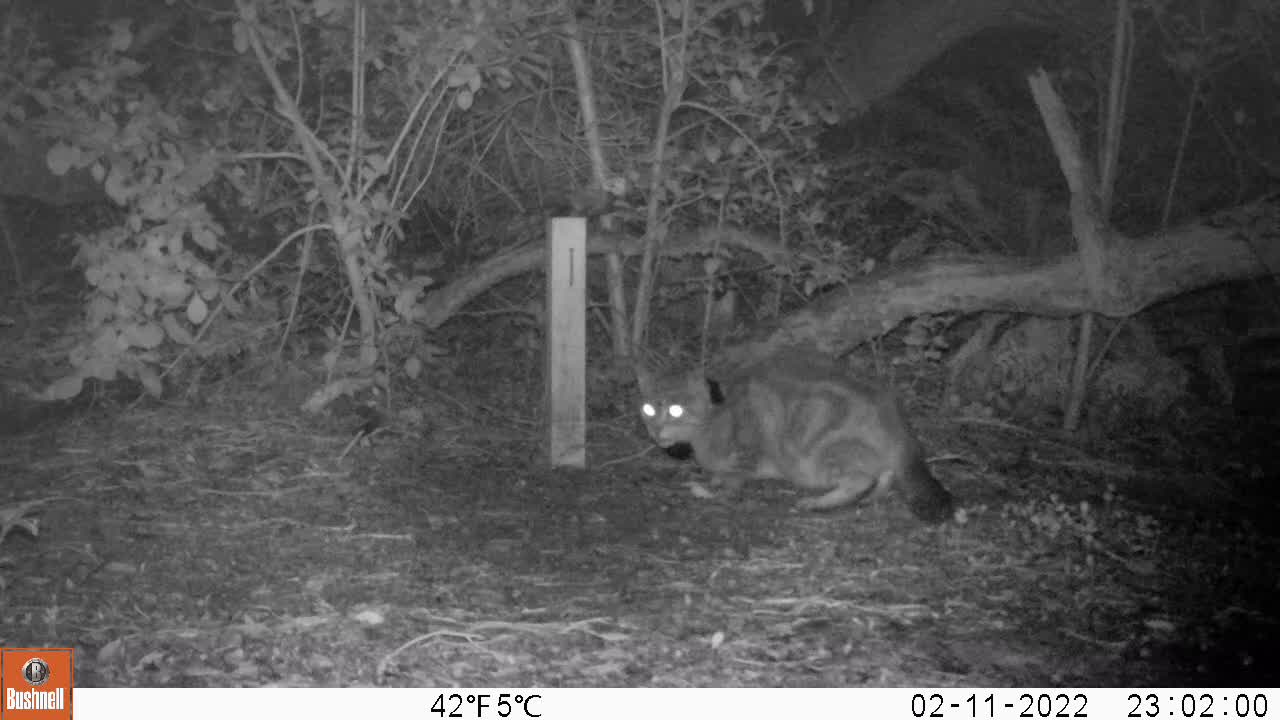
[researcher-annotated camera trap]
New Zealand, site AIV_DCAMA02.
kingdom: Animalia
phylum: Chordata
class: Mammalia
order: Carnivora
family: Felidae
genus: Felis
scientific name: Felis catus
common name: domestic cat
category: cat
Cat (domestic cat) (Felis catus).